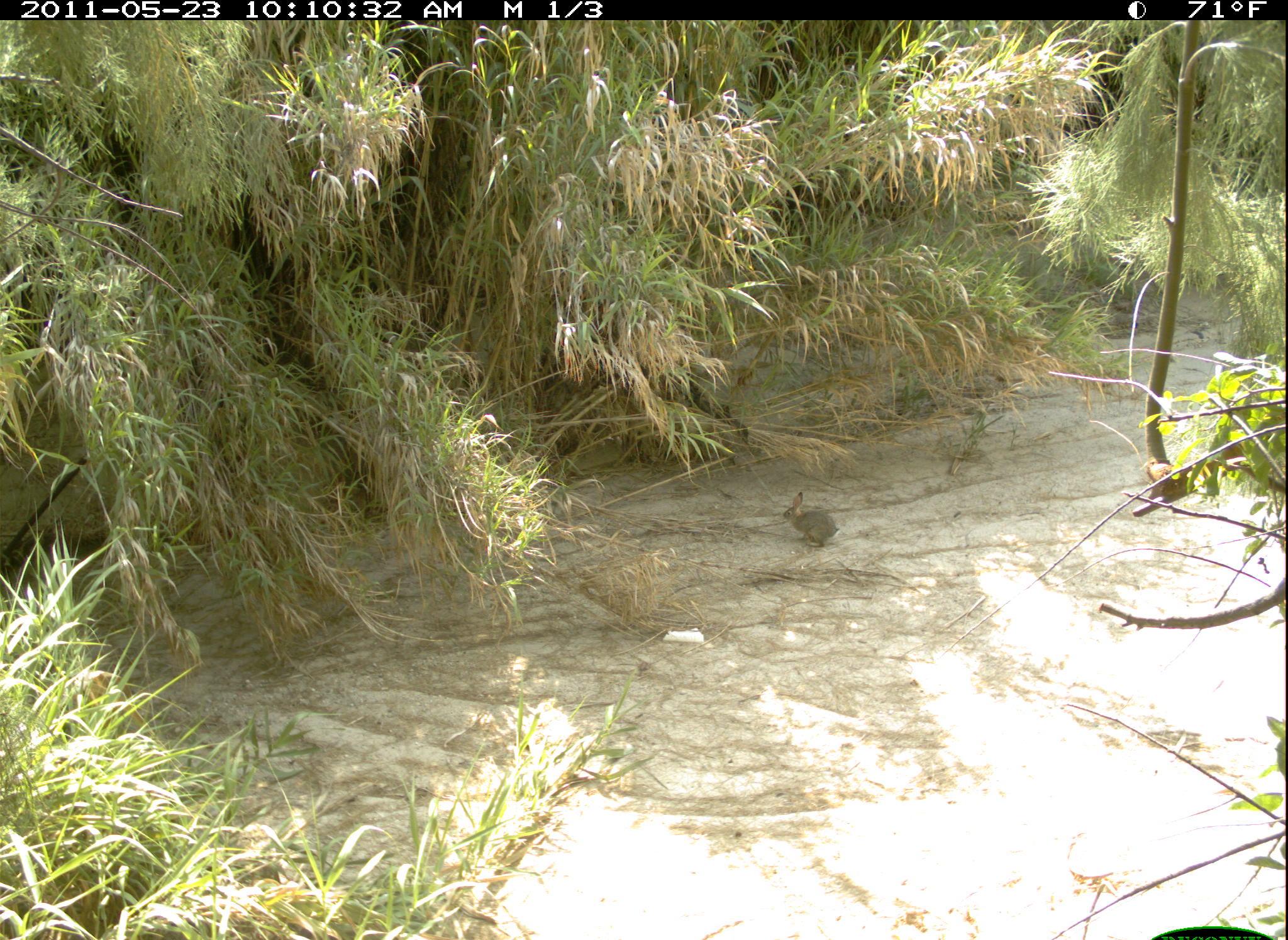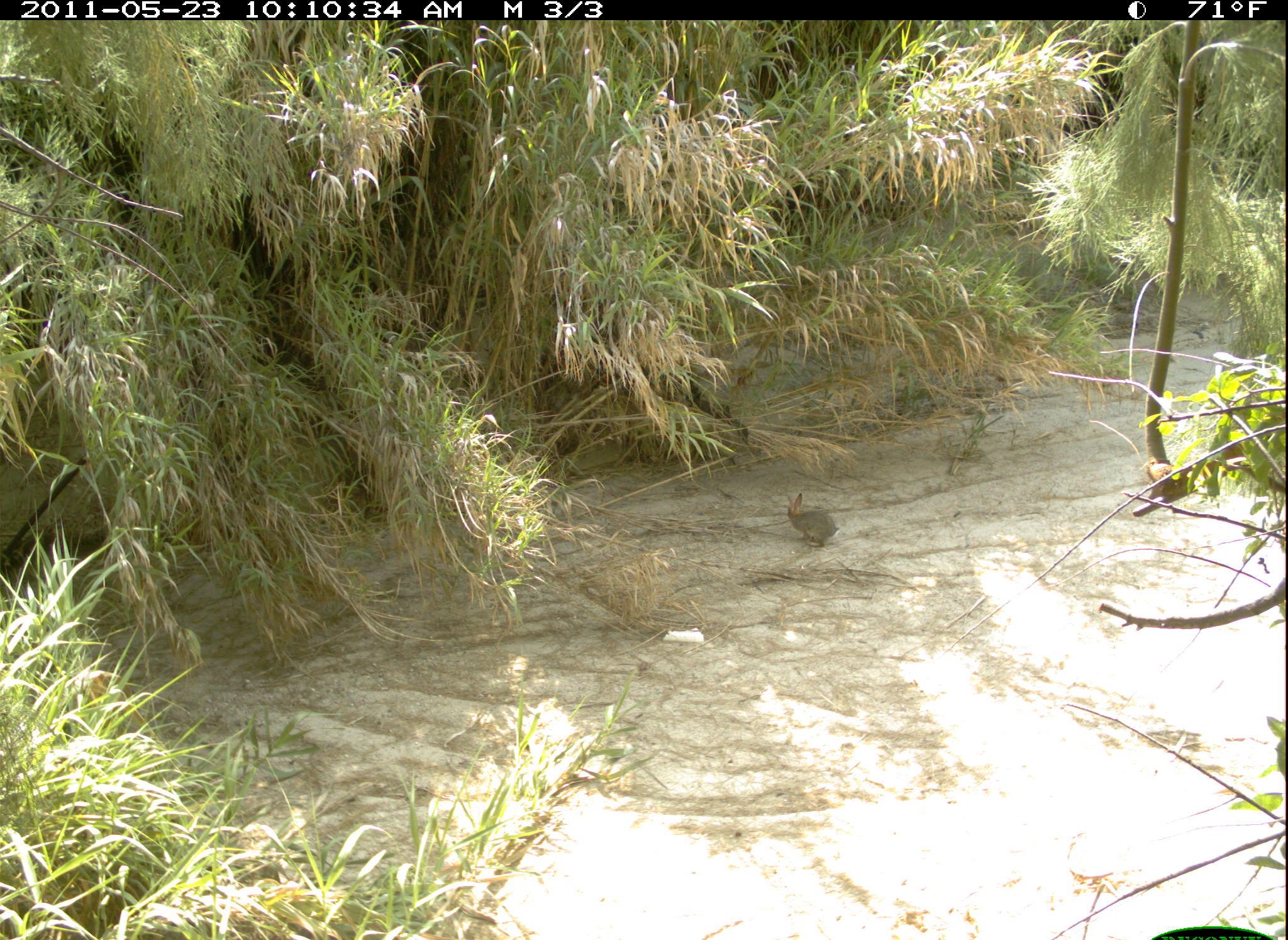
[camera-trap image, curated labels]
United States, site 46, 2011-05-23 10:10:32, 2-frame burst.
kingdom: Animalia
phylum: Chordata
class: Mammalia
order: Lagomorpha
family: Leporidae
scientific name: Leporidae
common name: rabbits and hares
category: rabbit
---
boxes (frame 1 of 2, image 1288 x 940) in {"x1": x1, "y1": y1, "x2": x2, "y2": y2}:
rabbit: {"x1": 773, "y1": 483, "x2": 855, "y2": 559}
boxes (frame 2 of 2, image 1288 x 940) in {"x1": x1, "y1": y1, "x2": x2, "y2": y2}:
rabbit: {"x1": 771, "y1": 485, "x2": 847, "y2": 554}